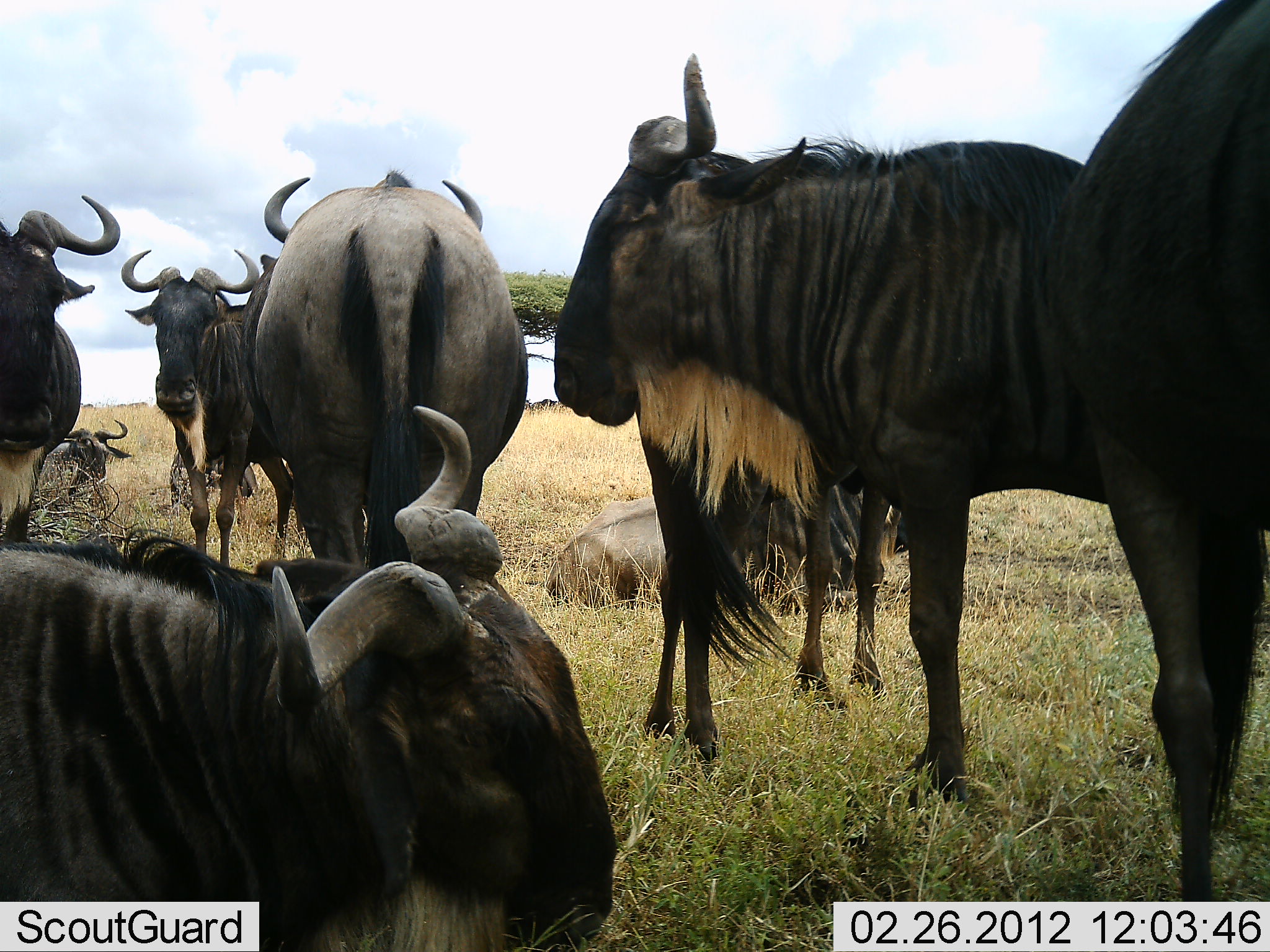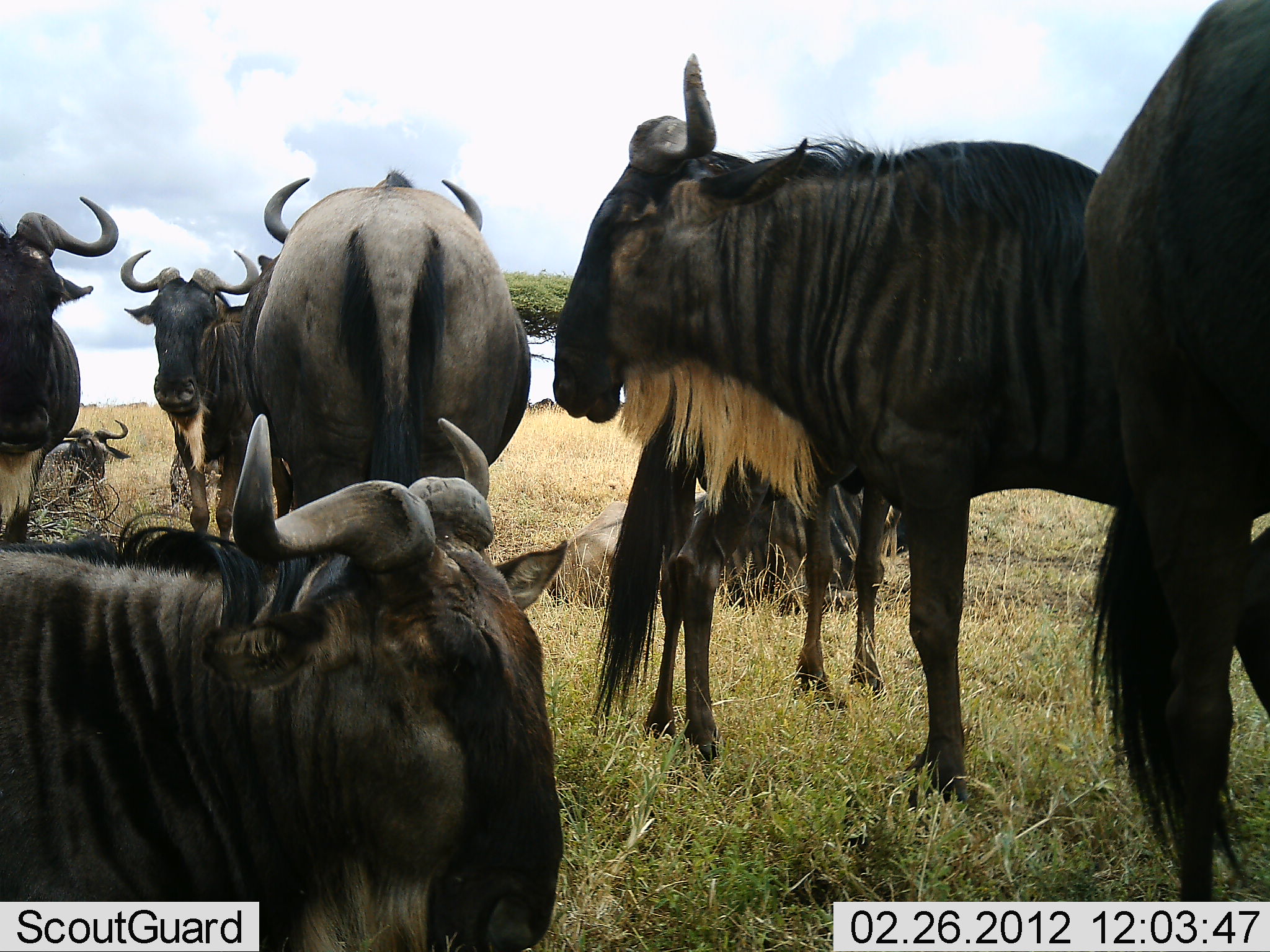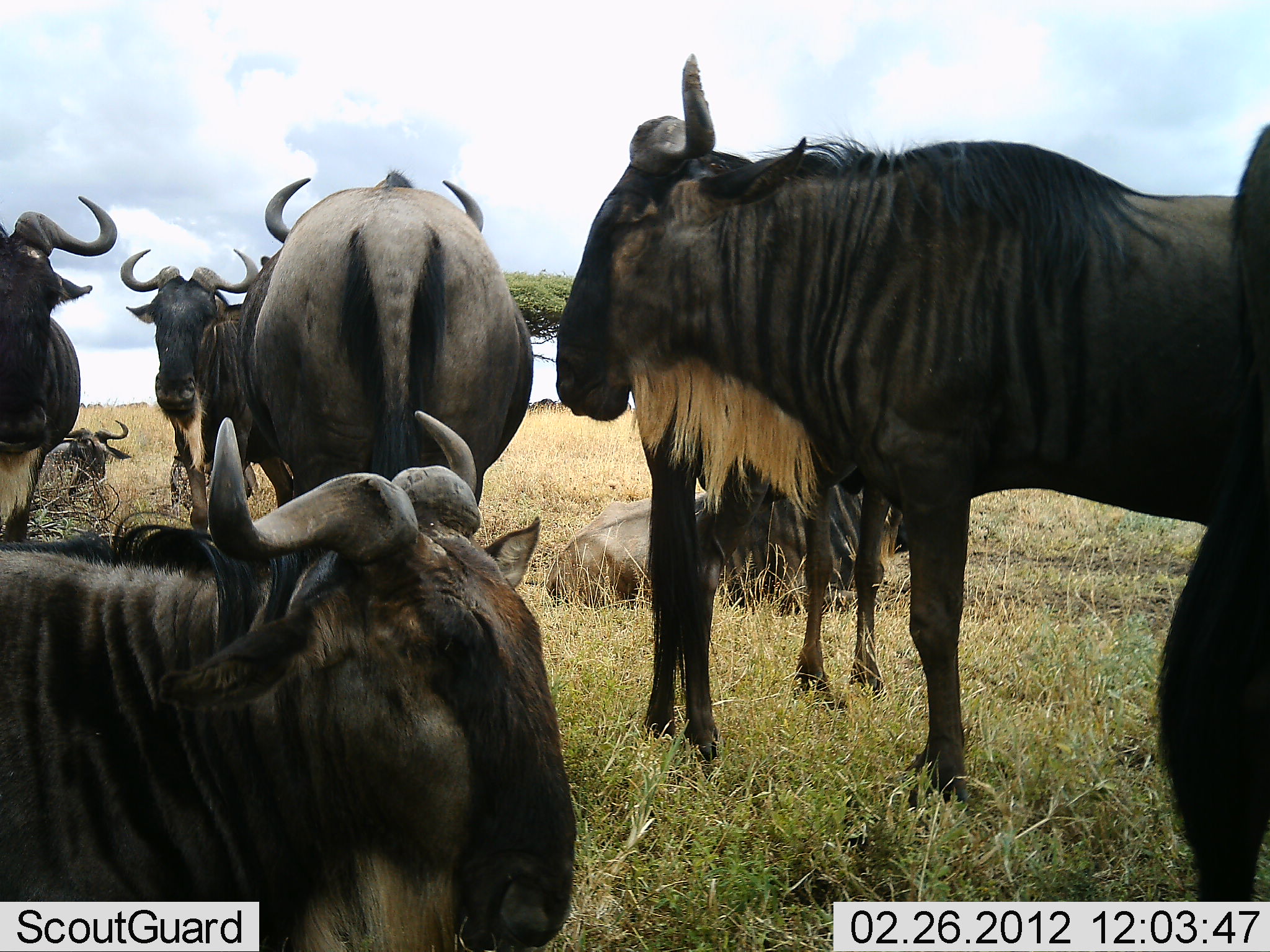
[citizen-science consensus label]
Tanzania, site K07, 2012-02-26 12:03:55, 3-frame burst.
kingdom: Animalia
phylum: Chordata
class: Mammalia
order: Artiodactyla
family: Bovidae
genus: Connochaetes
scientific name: Connochaetes taurinus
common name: blue wildebeest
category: wildebeest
Wildebeest (blue wildebeest) (Connochaetes taurinus), count 9. Behavior (volunteer vote fractions): standing 100%, resting 100%, moving 8%, interacting 0%. Young present (vote fraction): 8%. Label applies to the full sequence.